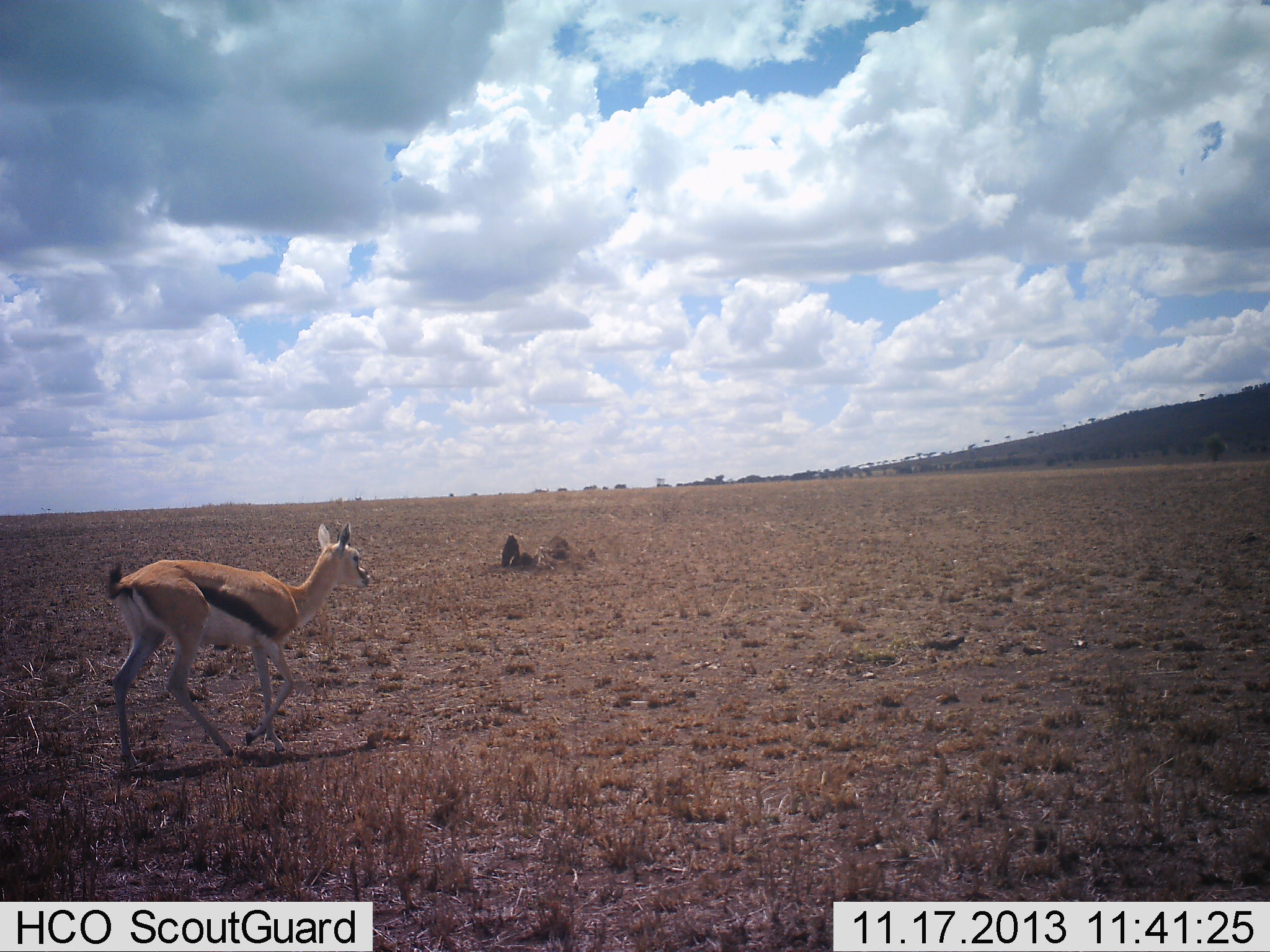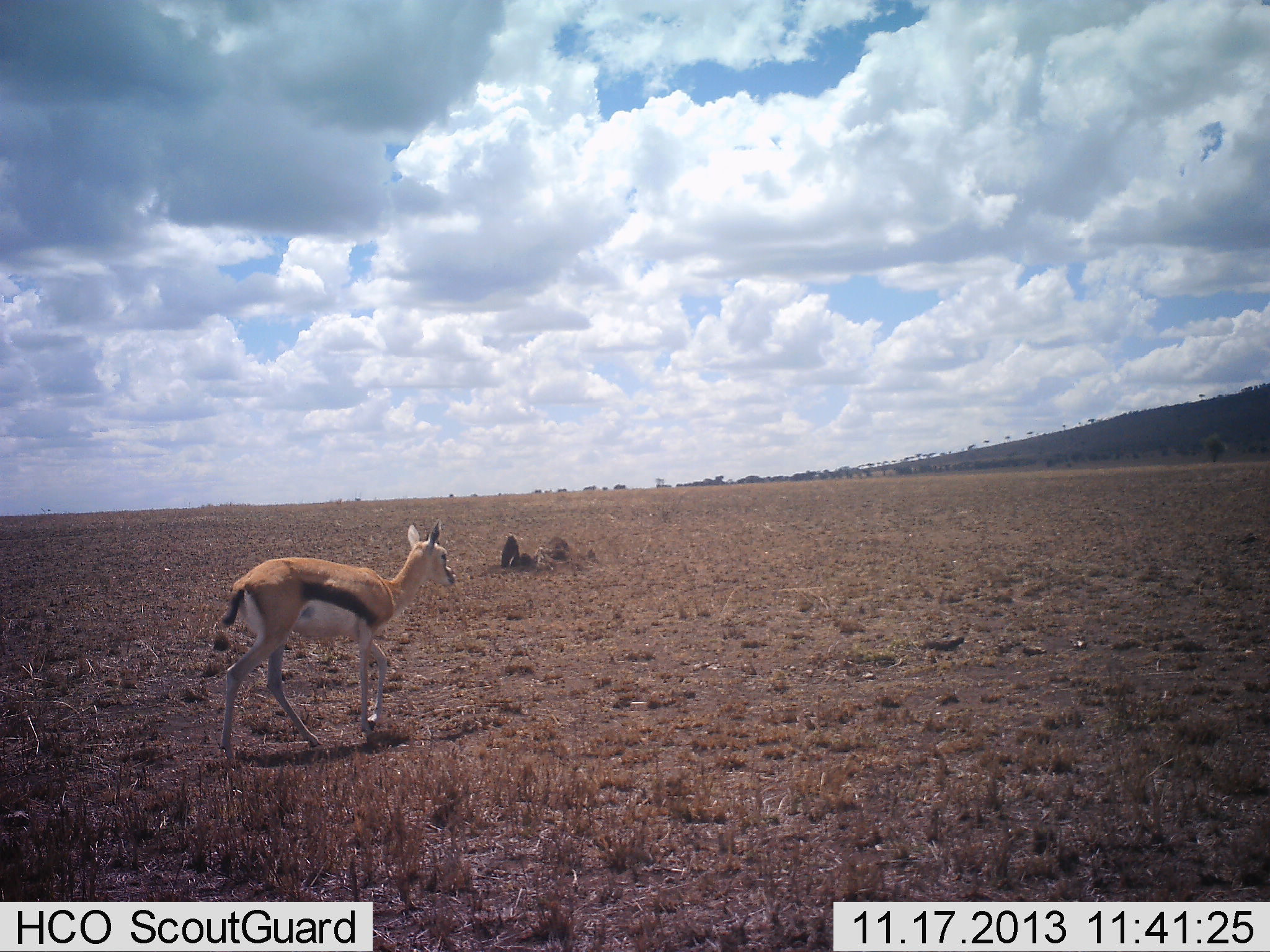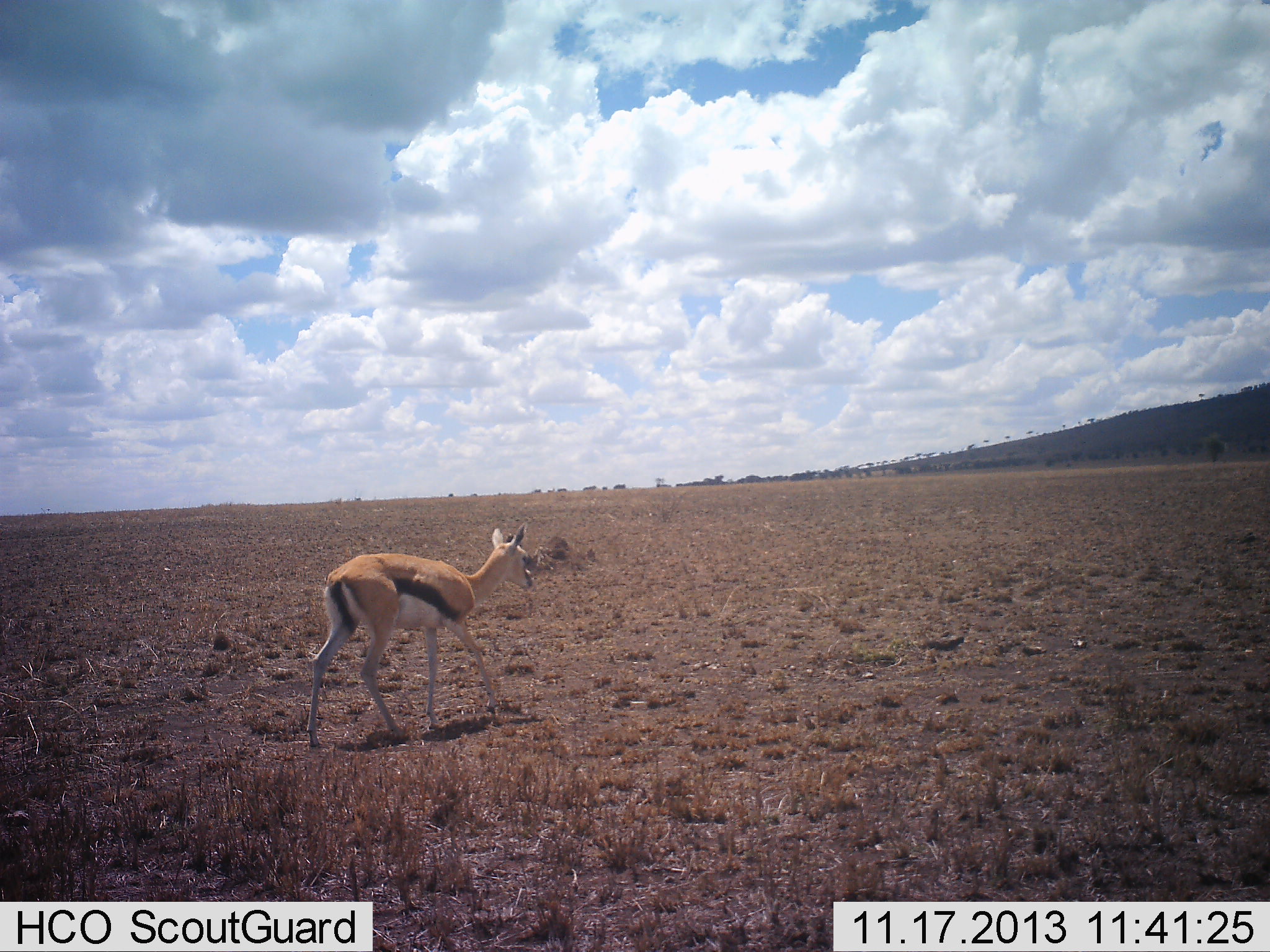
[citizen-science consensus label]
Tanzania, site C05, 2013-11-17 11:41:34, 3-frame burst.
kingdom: Animalia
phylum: Chordata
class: Mammalia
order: Artiodactyla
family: Bovidae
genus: Eudorcas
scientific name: Eudorcas thomsonii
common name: thomson's gazelle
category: gazellethomsons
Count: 1.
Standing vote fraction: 20%.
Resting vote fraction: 0%.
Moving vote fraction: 90%.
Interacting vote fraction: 0%.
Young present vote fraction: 0%.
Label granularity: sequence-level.